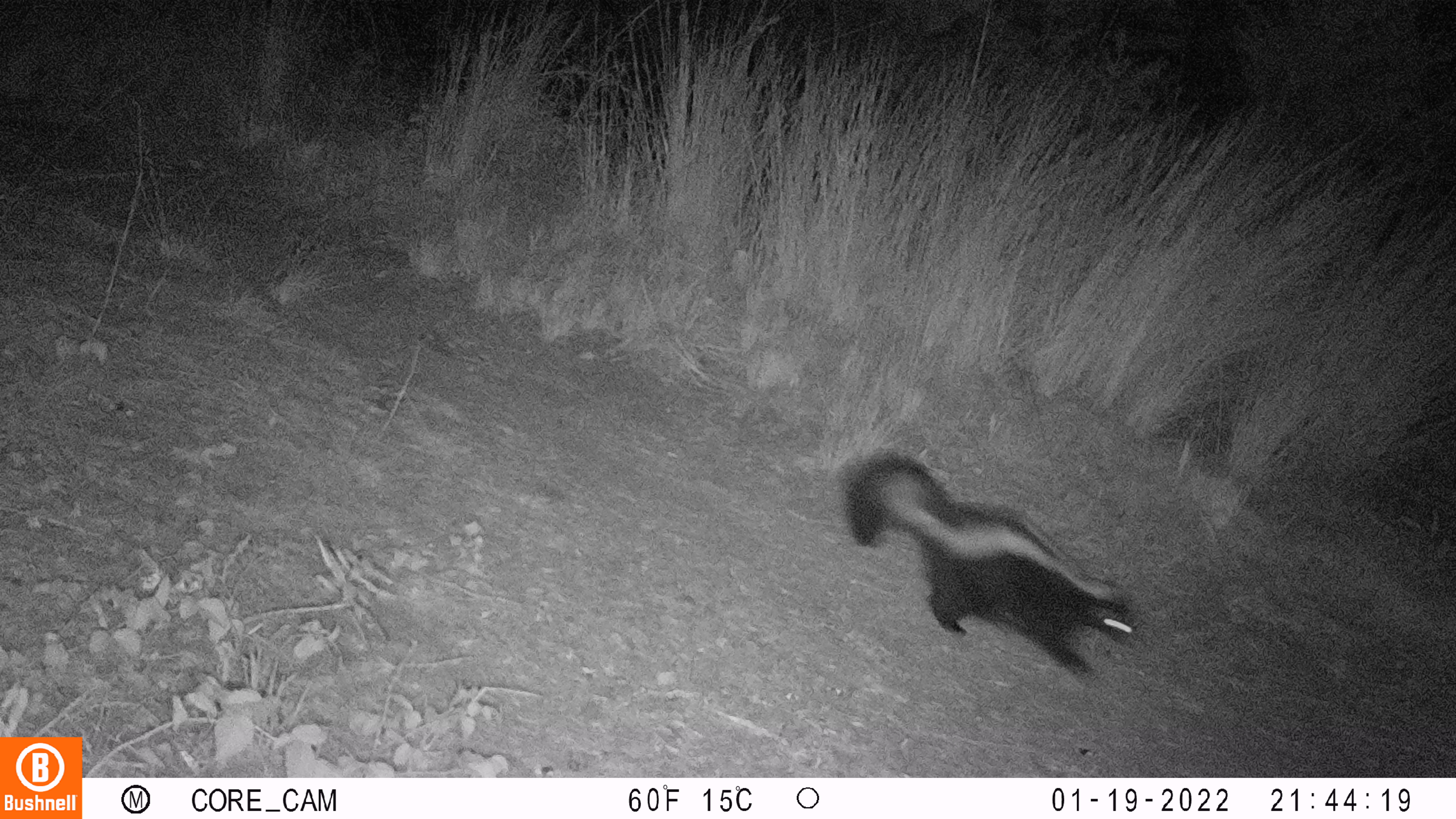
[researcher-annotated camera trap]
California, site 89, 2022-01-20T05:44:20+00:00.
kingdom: Animalia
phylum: Chordata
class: Mammalia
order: Carnivora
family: Mephitidae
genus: Mephitis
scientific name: Mephitis mephitis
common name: striped skunk